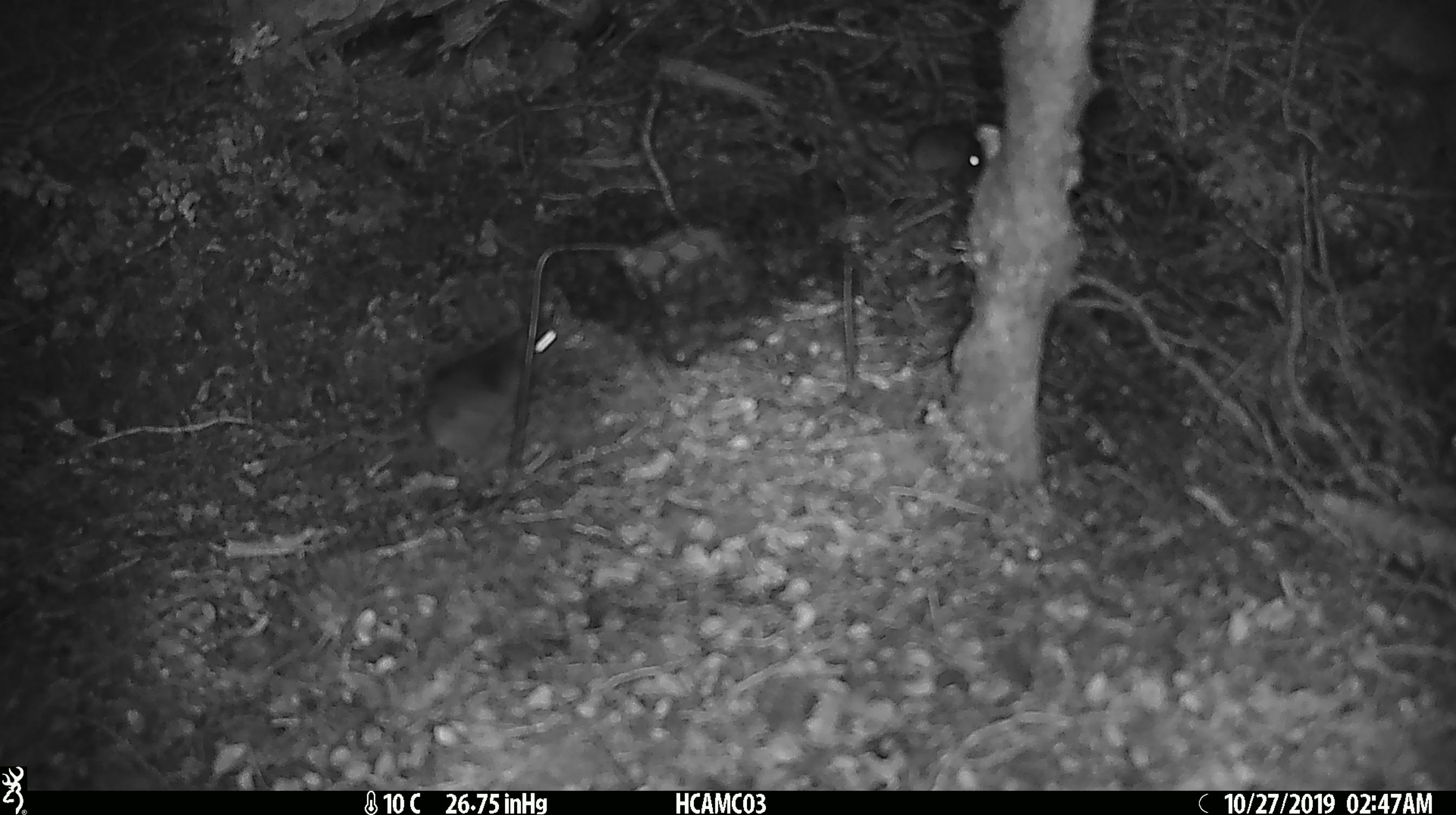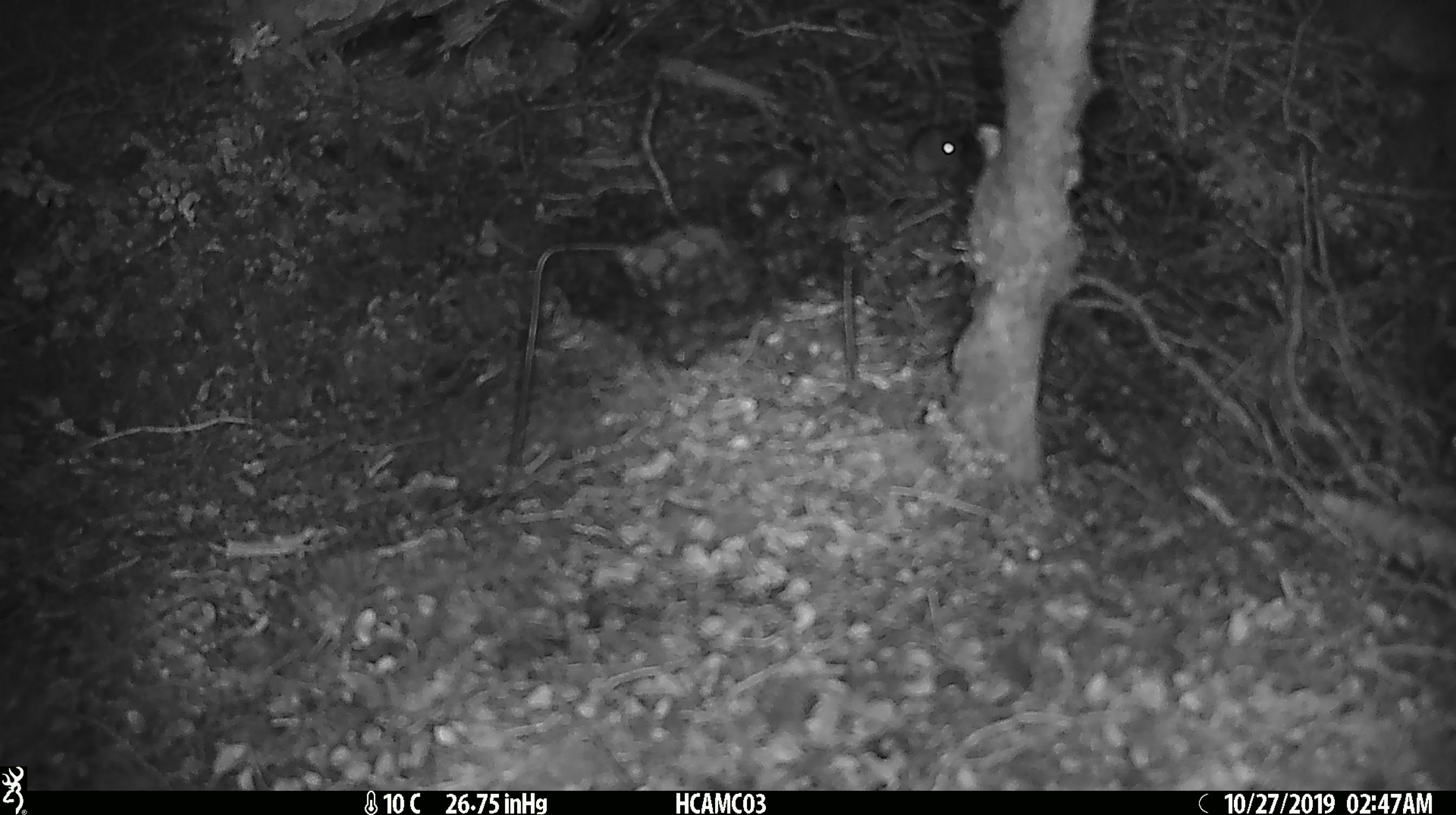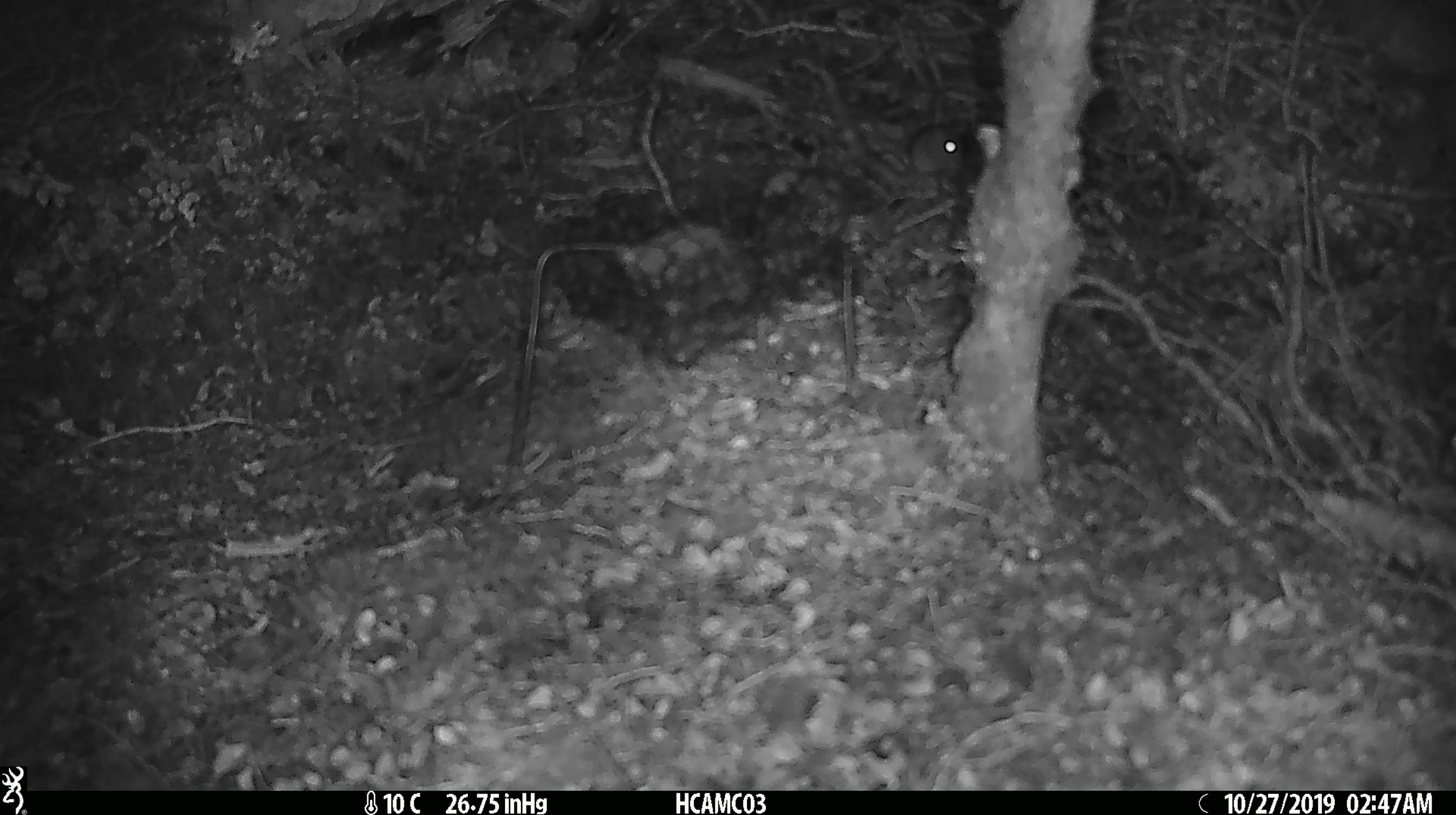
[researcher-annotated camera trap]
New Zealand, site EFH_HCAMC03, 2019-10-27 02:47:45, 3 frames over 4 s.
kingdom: Animalia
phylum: Chordata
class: Mammalia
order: Rodentia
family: Muridae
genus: Mus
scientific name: Mus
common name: mouse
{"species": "mouse (Mus)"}